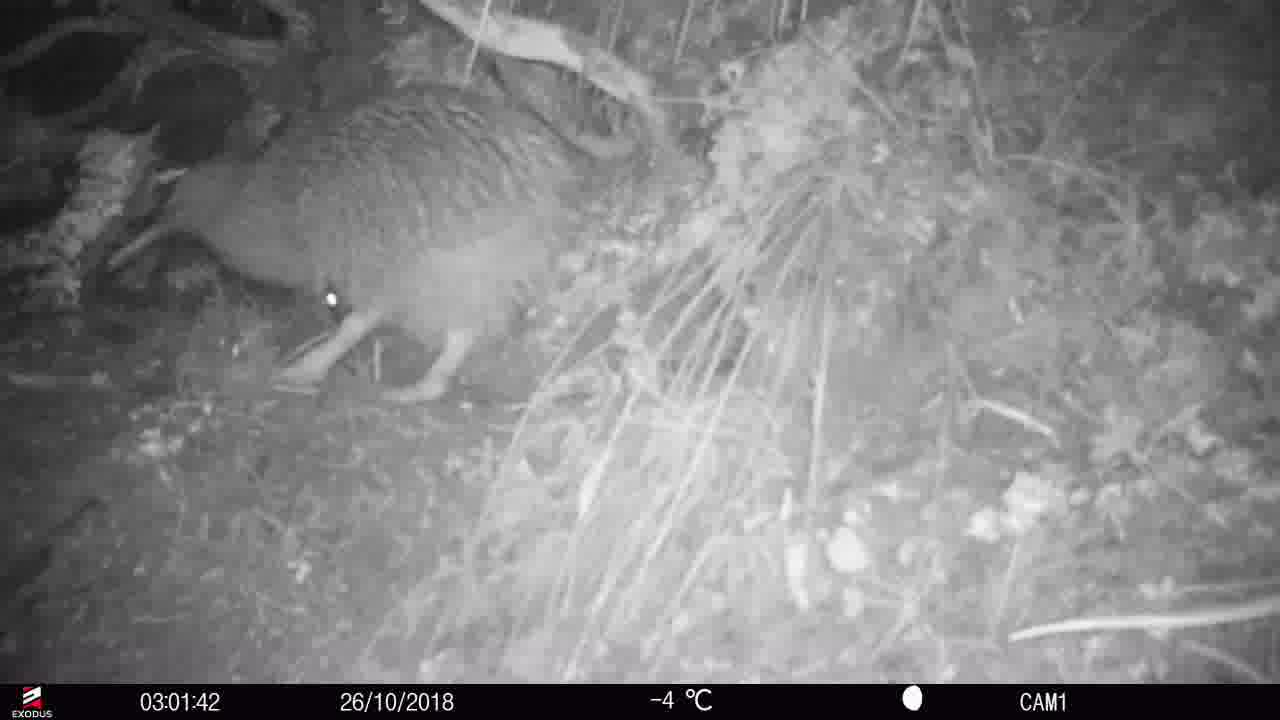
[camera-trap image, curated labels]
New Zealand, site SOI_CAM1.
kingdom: Animalia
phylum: Chordata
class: Aves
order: Apterygiformes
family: Apterygidae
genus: Apteryx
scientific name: Apteryx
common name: kiwi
Kiwi (Apteryx).